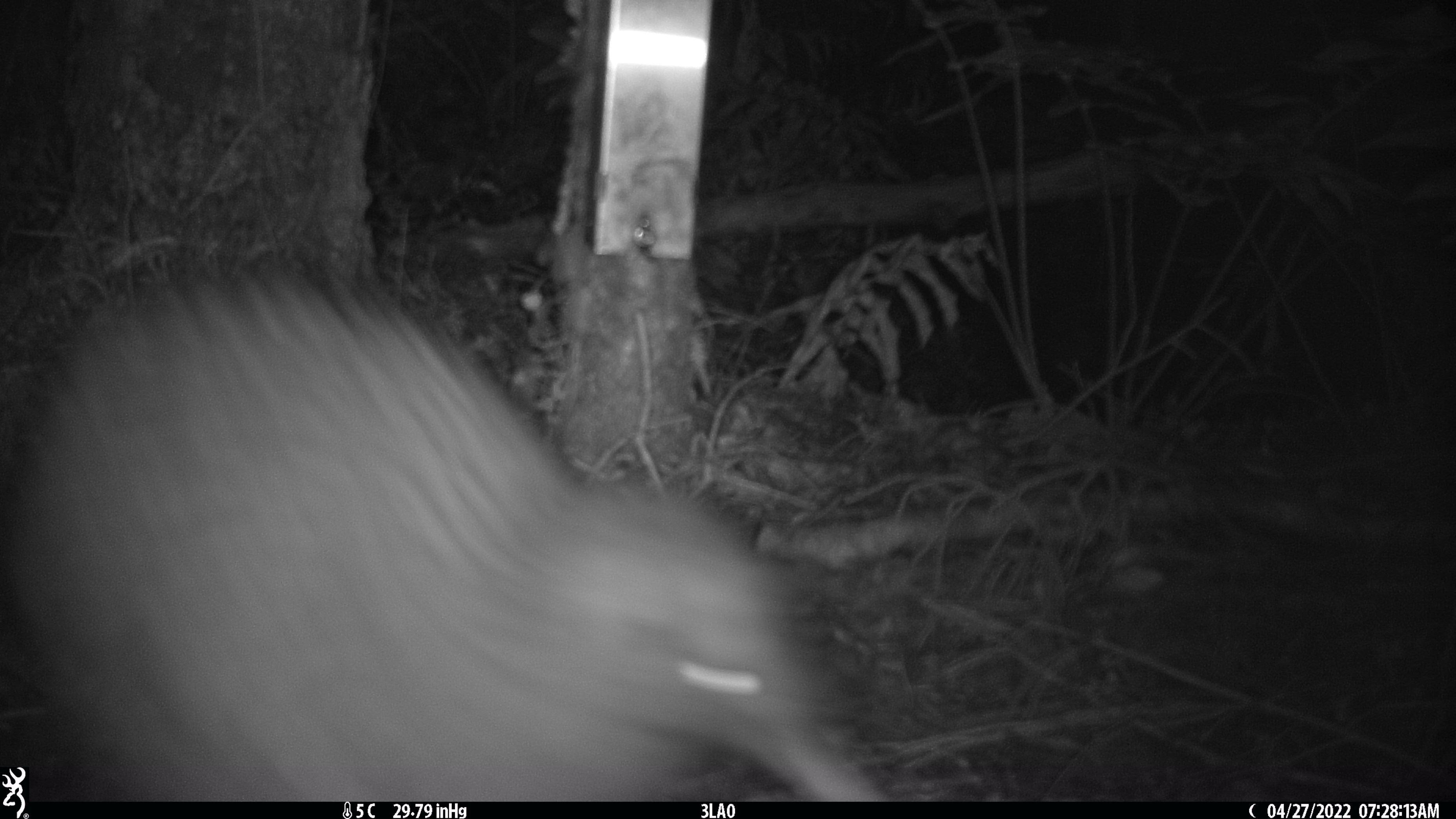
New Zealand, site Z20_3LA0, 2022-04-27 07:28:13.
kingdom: Animalia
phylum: Chordata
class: Aves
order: Apterygiformes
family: Apterygidae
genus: Apteryx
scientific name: Apteryx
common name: kiwi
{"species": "kiwi (Apteryx)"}